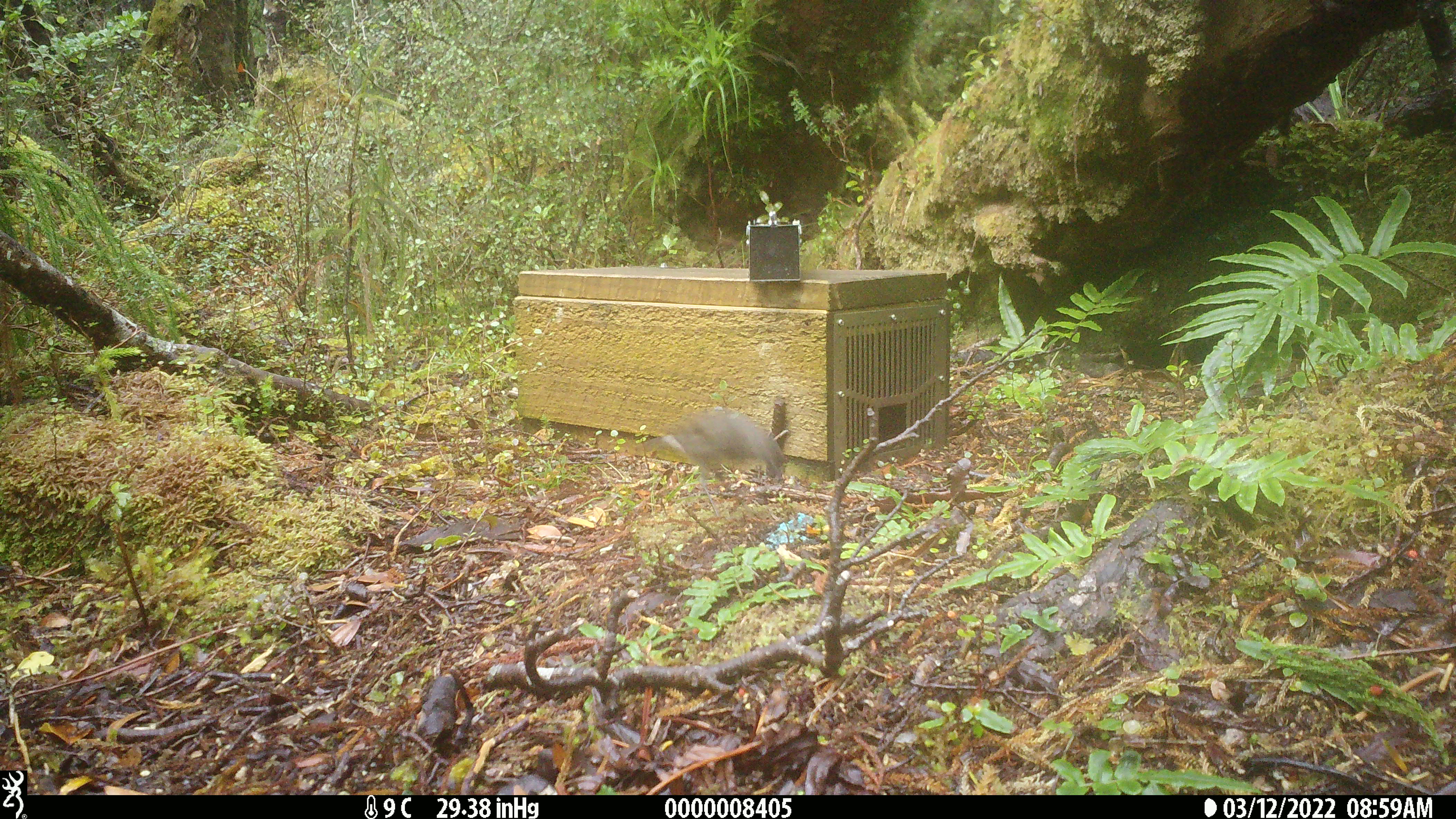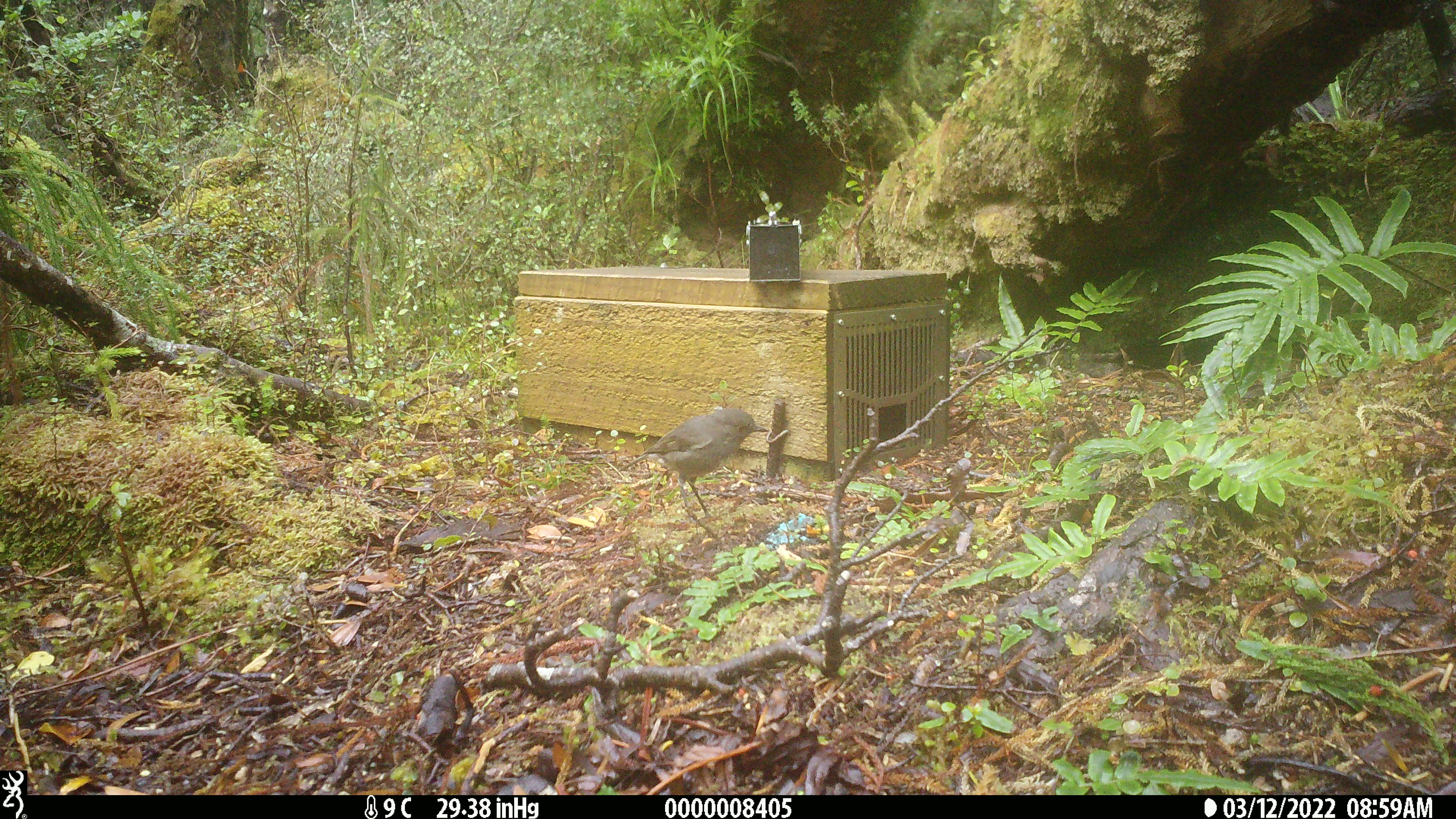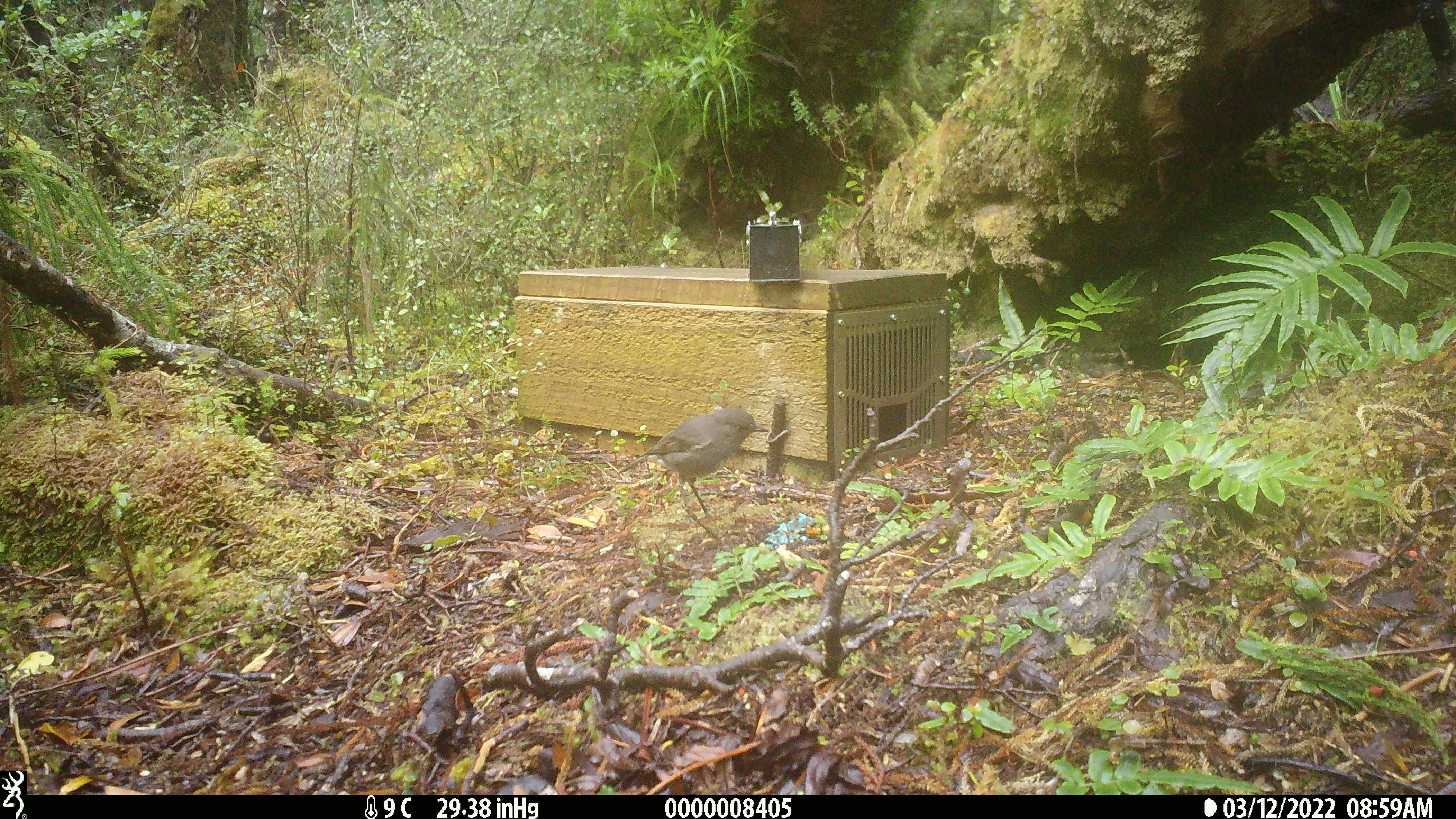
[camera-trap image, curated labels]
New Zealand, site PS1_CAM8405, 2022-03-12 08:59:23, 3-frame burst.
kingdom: Animalia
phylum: Chordata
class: Aves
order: Passeriformes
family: Petroicidae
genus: Petroica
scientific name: Petroica australis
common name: new zealand robin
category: robin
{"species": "robin (new zealand robin) (Petroica australis)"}